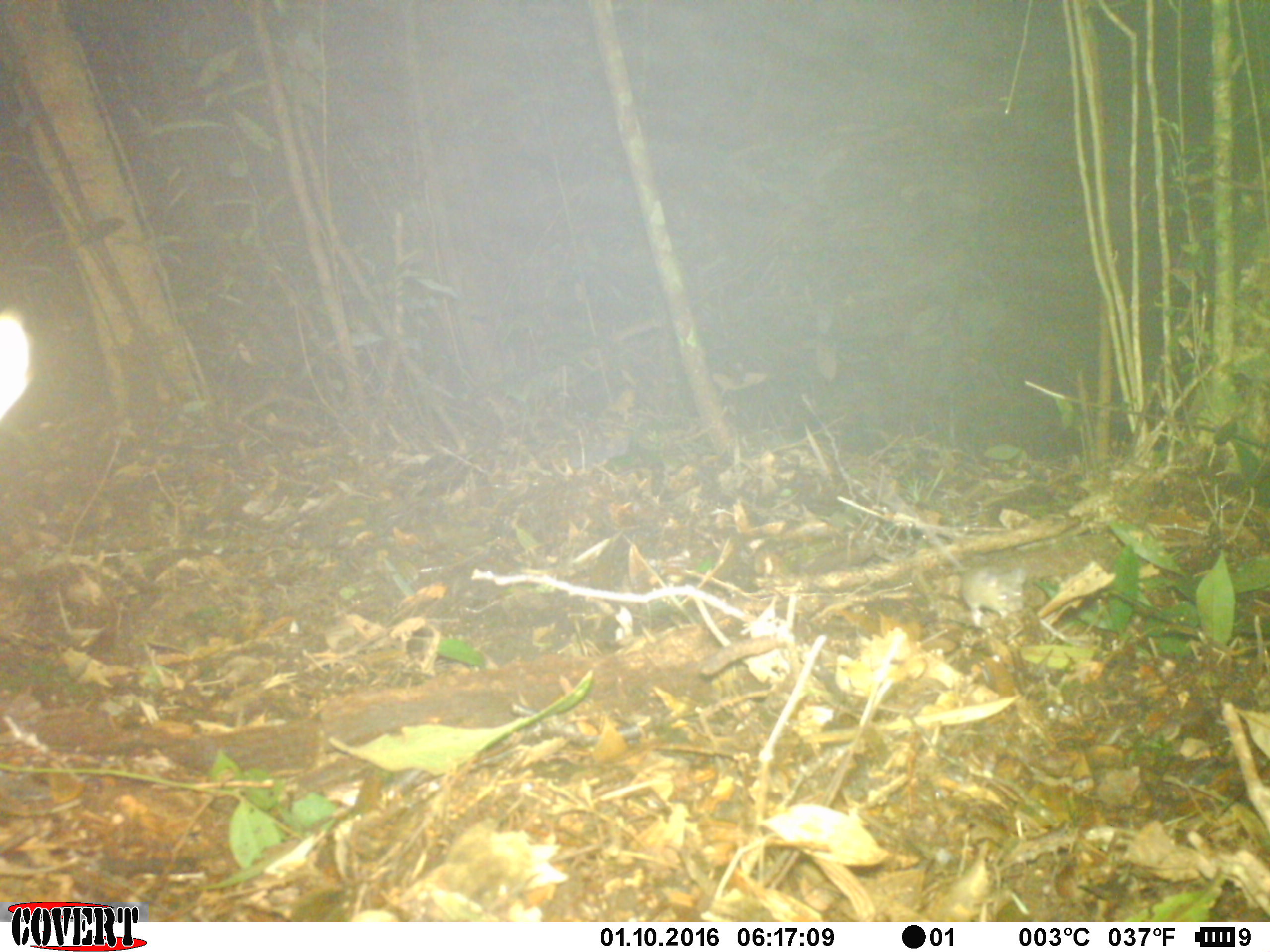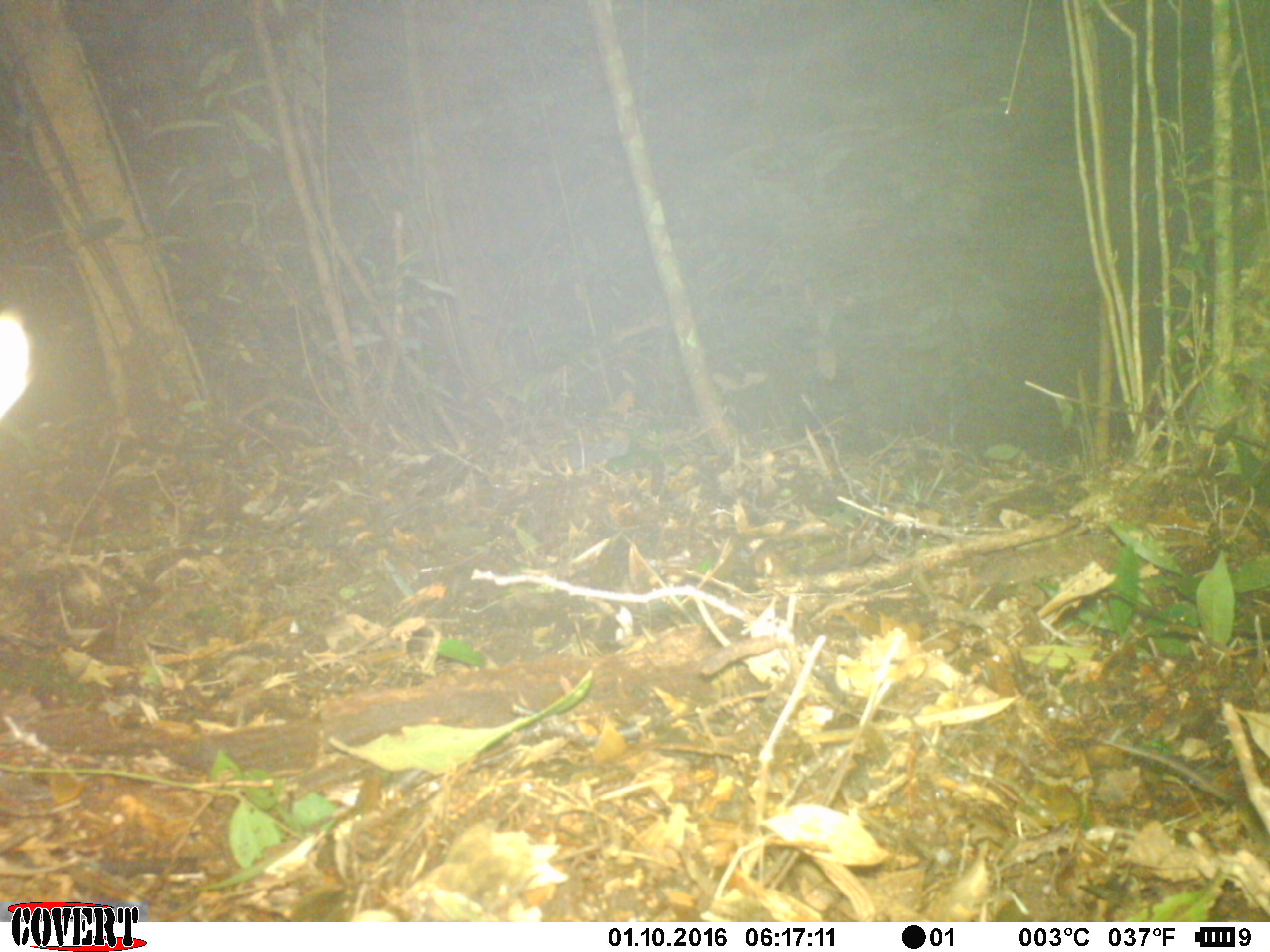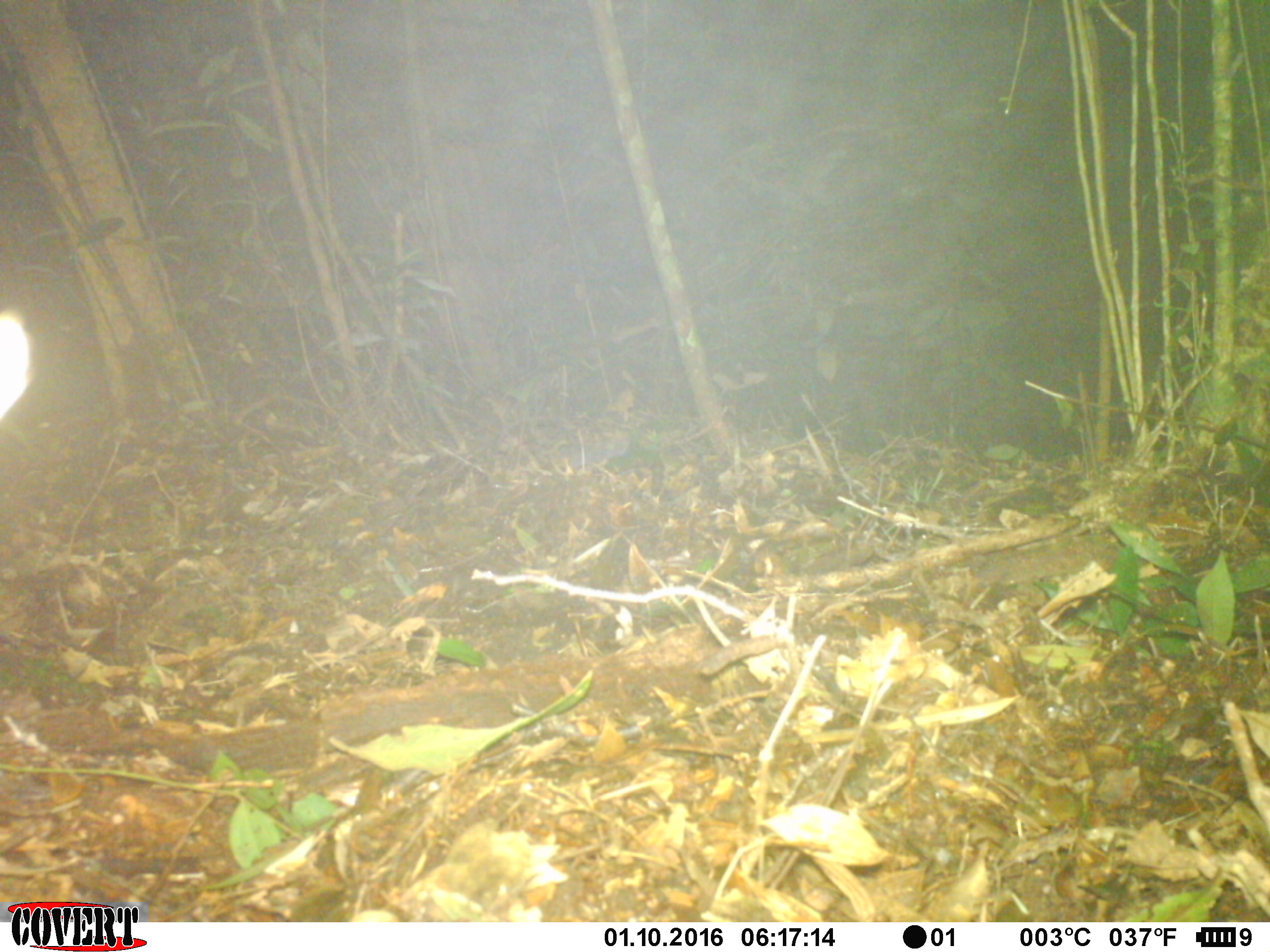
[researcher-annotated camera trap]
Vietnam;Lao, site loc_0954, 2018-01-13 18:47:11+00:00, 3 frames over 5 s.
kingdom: Animalia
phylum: Chordata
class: Mammalia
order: Rodentia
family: Muridae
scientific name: Muridae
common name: old-world mice and rats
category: unidentified murid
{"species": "unidentified murid (old-world mice and rats) (Muridae)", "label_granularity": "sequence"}